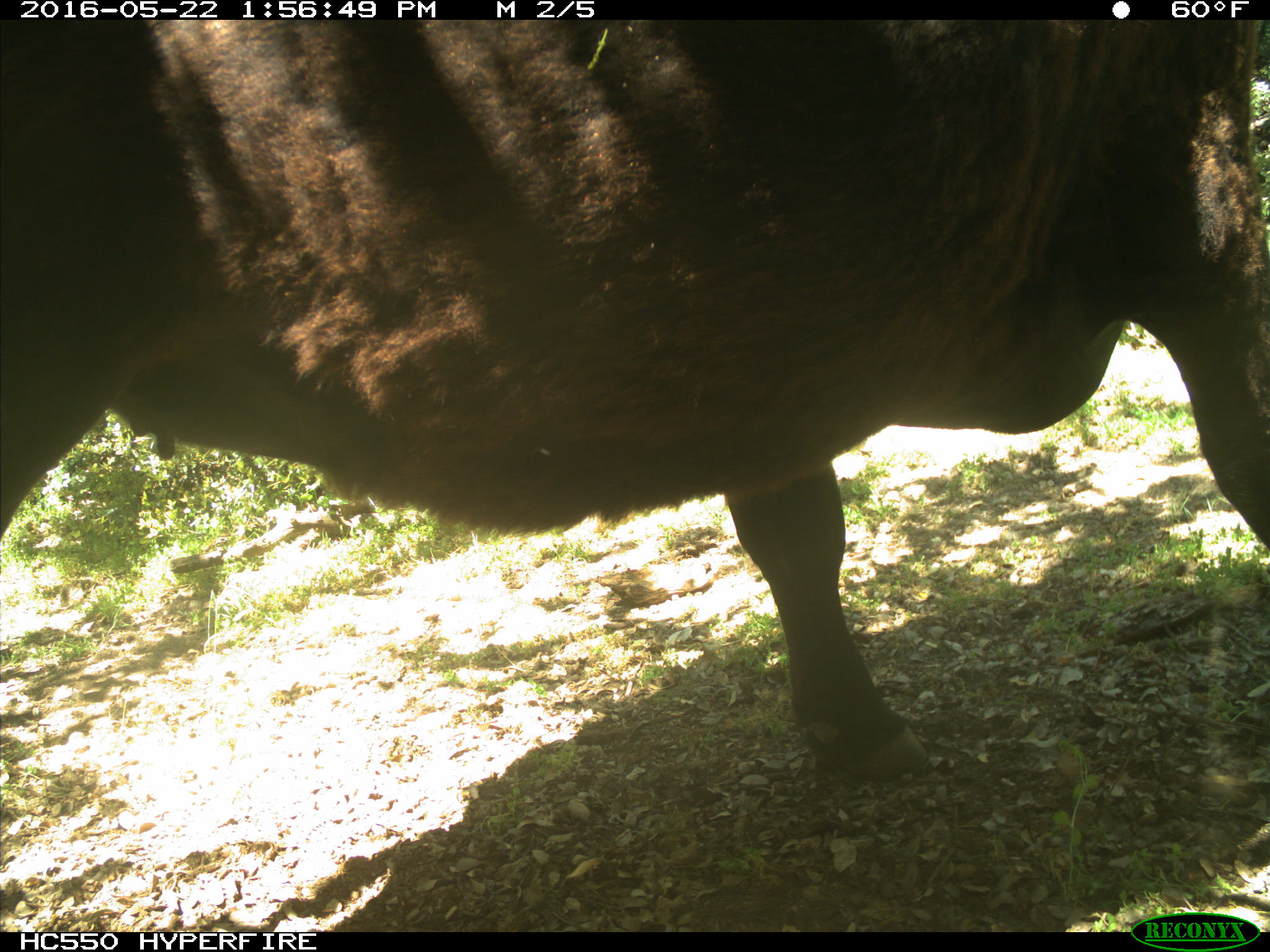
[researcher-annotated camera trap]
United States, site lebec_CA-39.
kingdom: Animalia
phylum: Chordata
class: Mammalia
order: Artiodactyla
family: Bovidae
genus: Bos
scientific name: Bos taurus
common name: domestic cow